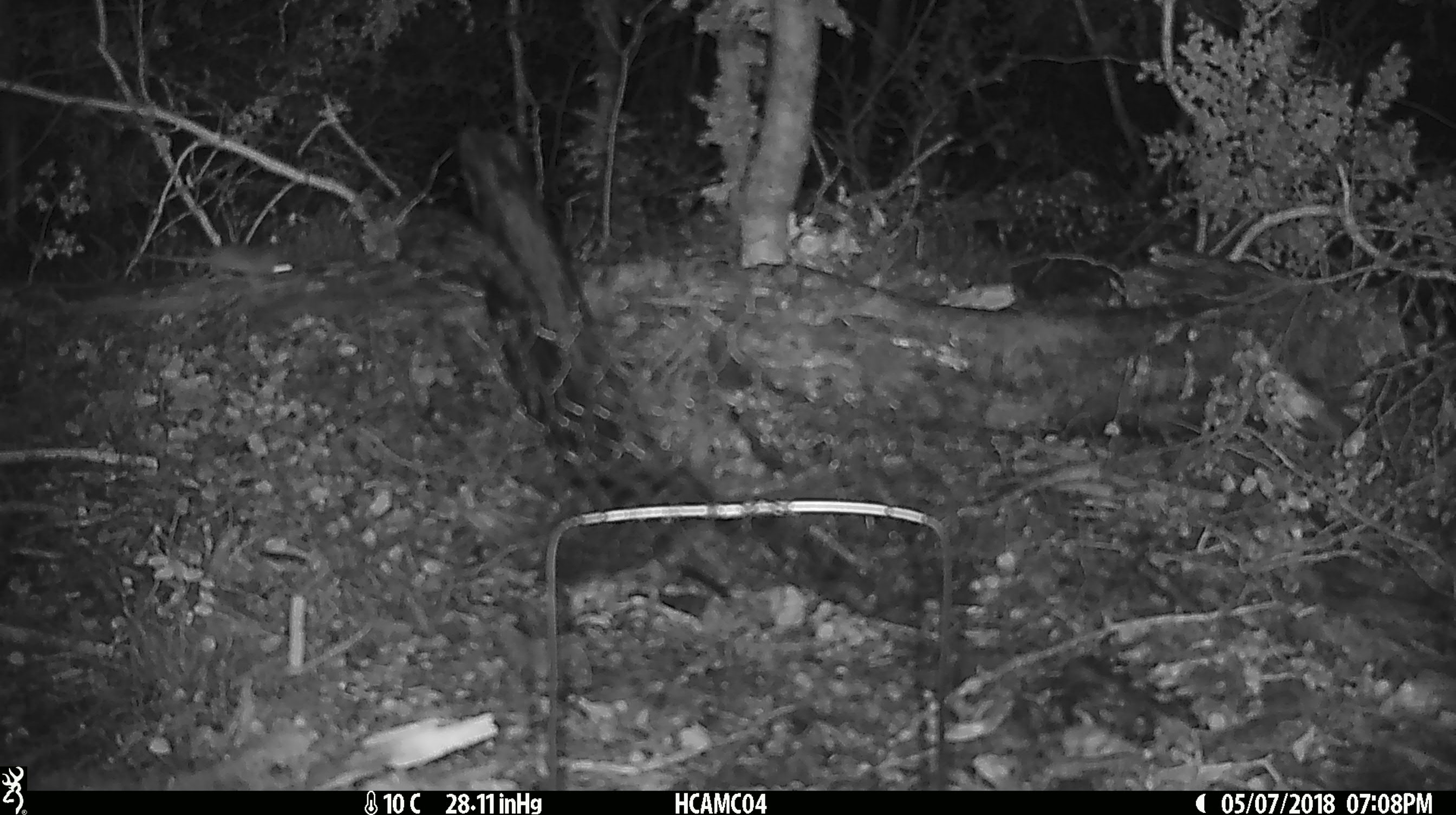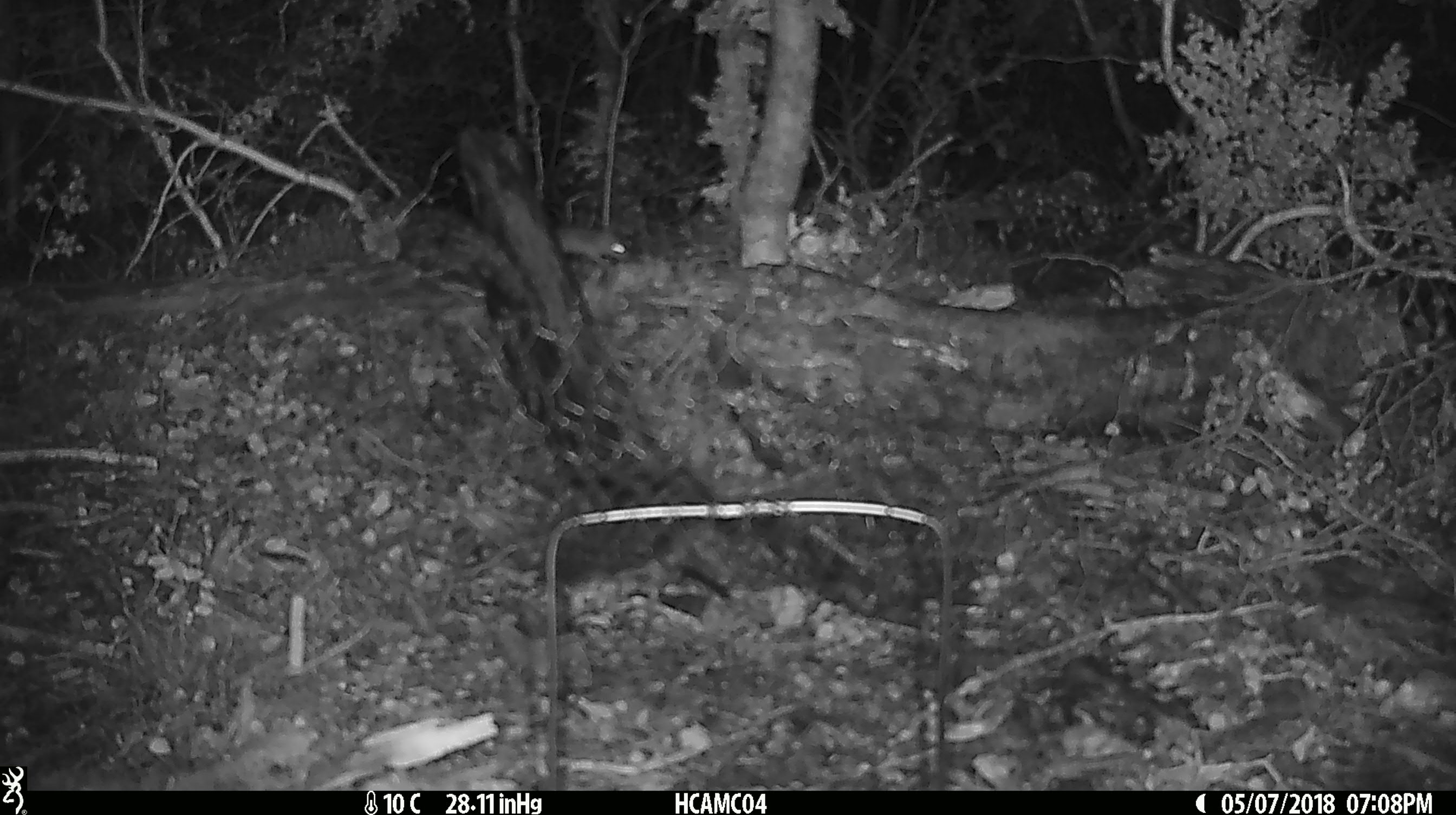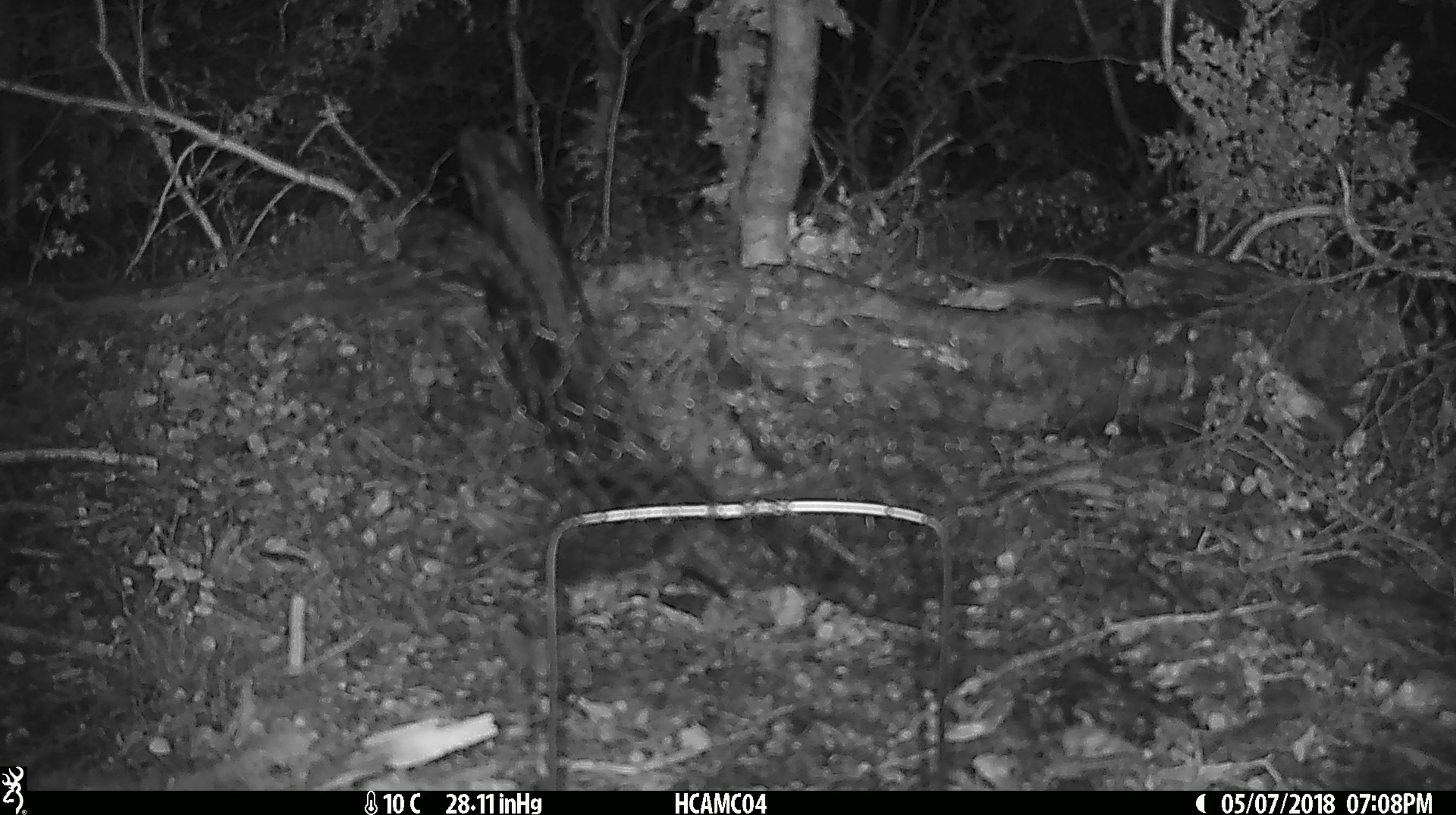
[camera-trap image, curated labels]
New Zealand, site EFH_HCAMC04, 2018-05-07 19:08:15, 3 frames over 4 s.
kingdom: Animalia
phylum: Chordata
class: Mammalia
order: Rodentia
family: Muridae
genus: Mus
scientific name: Mus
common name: mouse